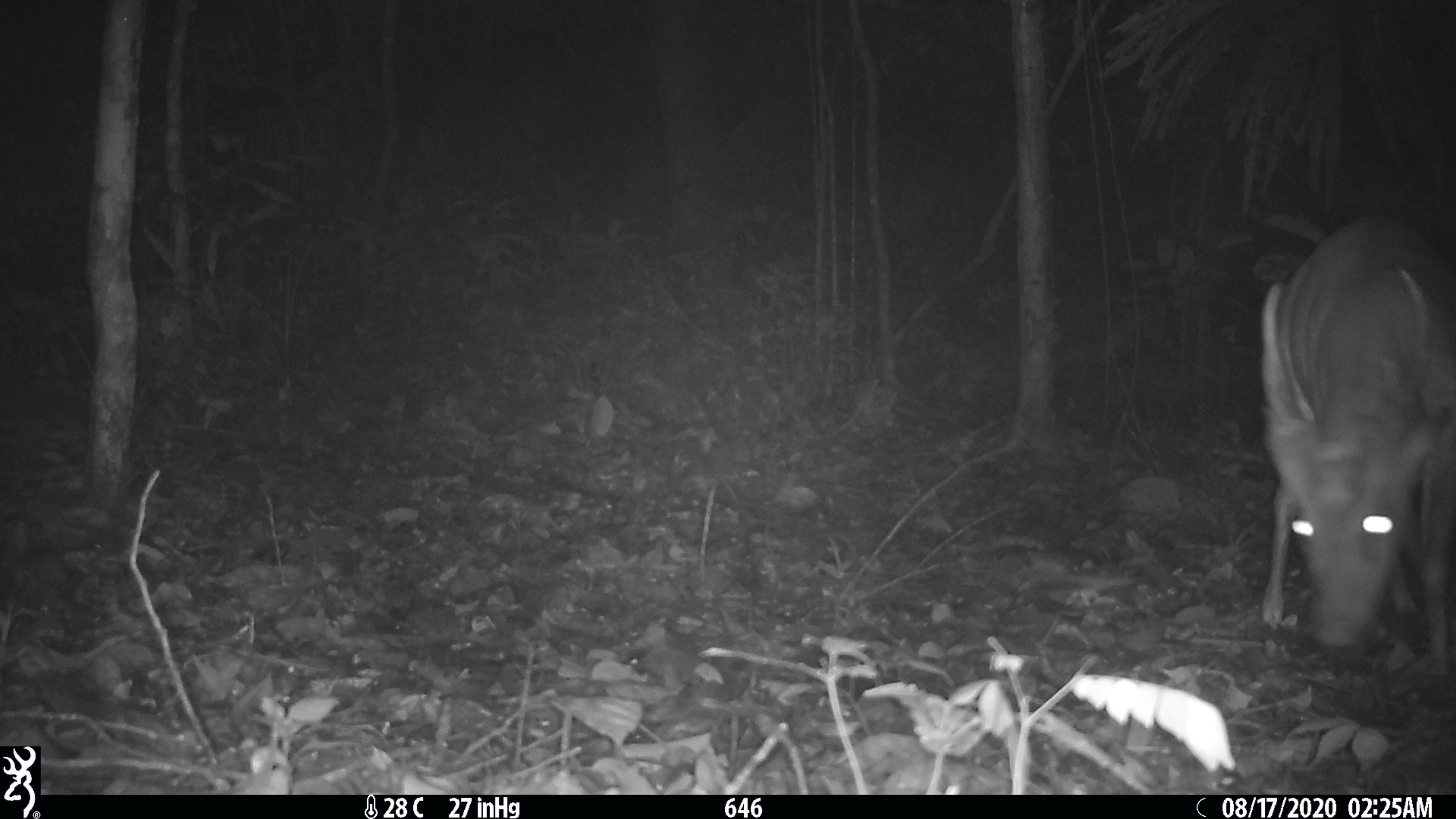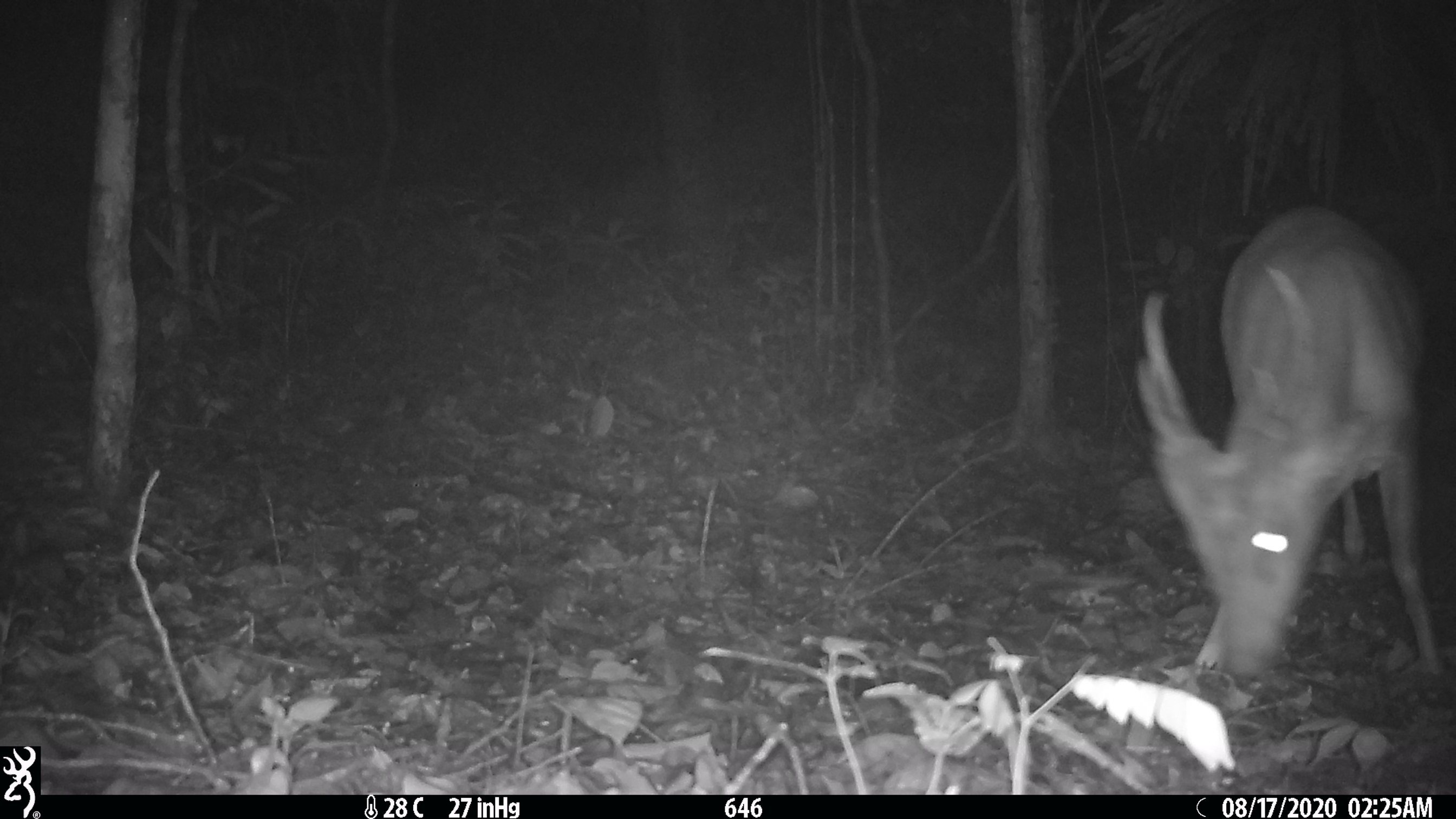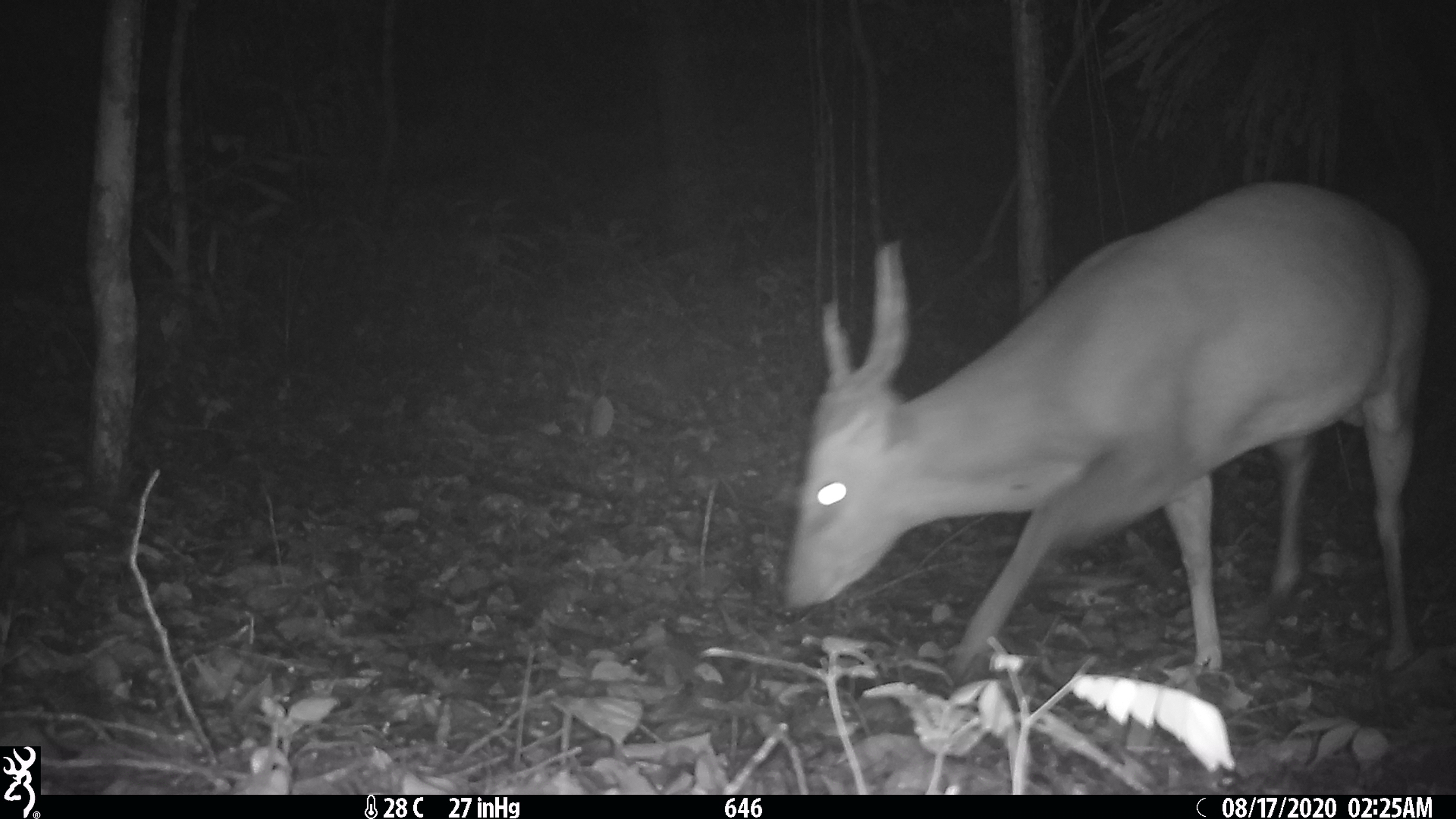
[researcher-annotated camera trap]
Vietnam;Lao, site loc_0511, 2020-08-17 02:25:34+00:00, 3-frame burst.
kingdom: Animalia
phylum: Chordata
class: Mammalia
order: Artiodactyla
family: Cervidae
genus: Muntiacus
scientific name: Muntiacus vuquangensis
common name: large-antlered muntjac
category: large antlered muntjac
Large antlered muntjac (large-antlered muntjac) (Muntiacus vuquangensis). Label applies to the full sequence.